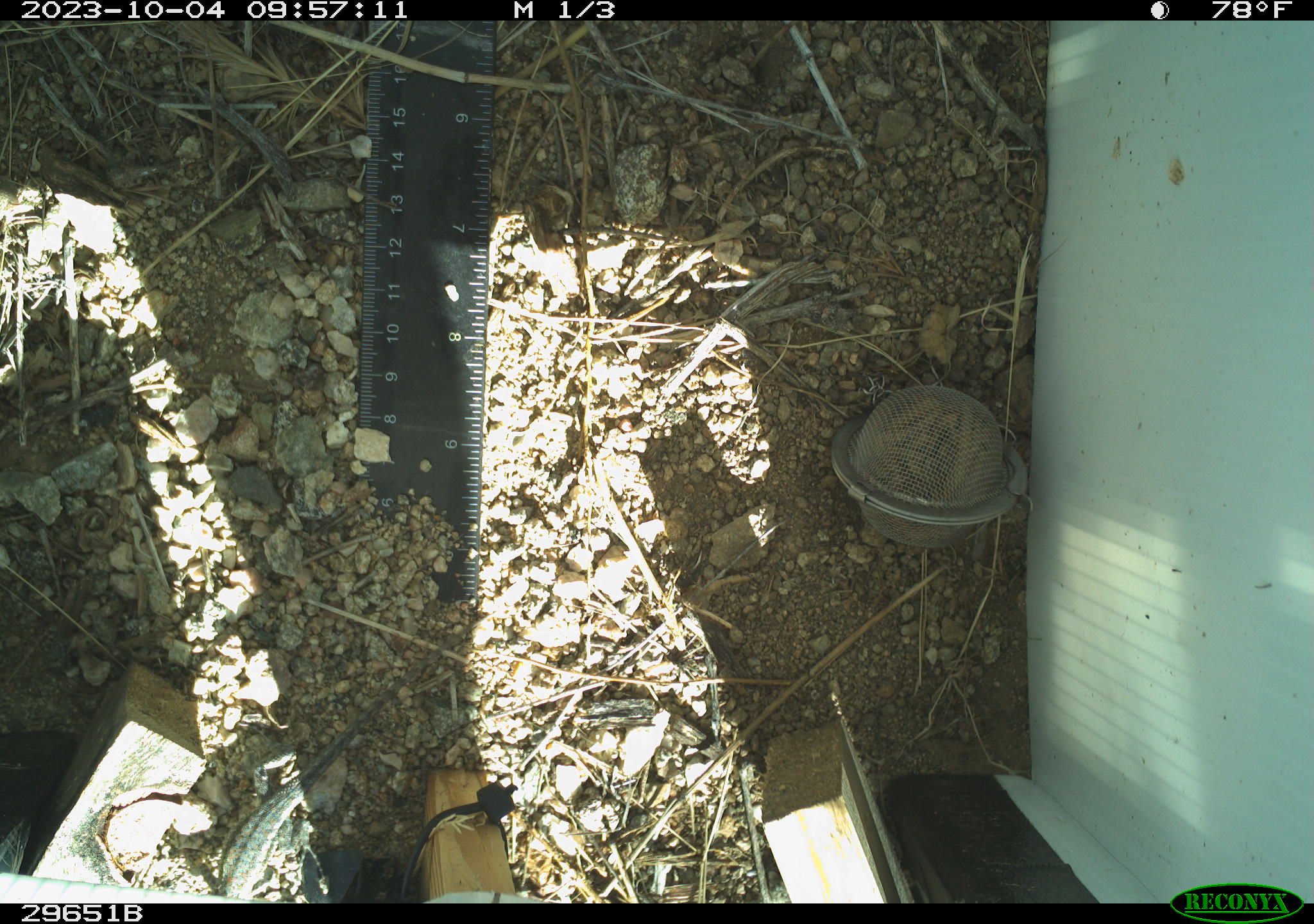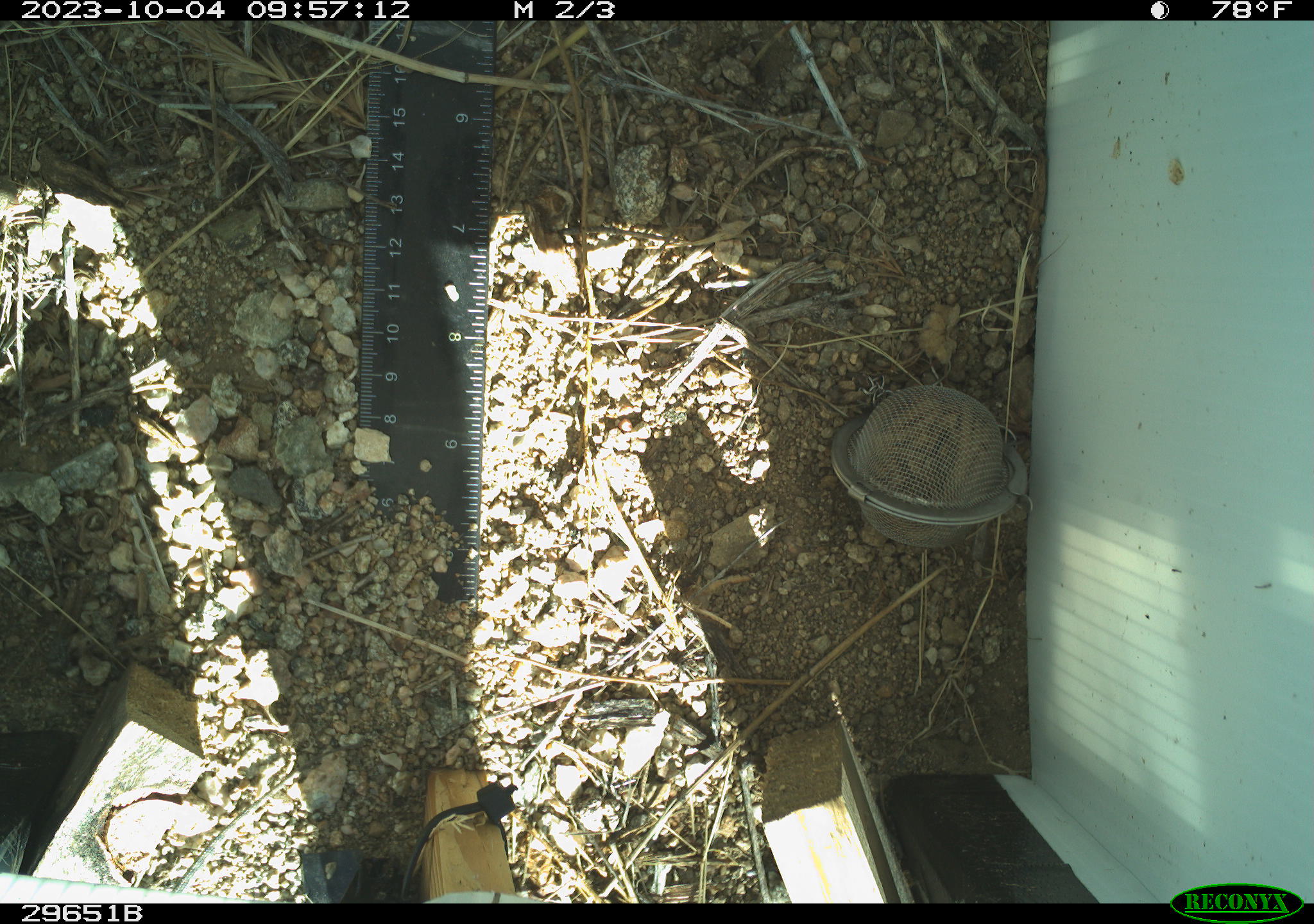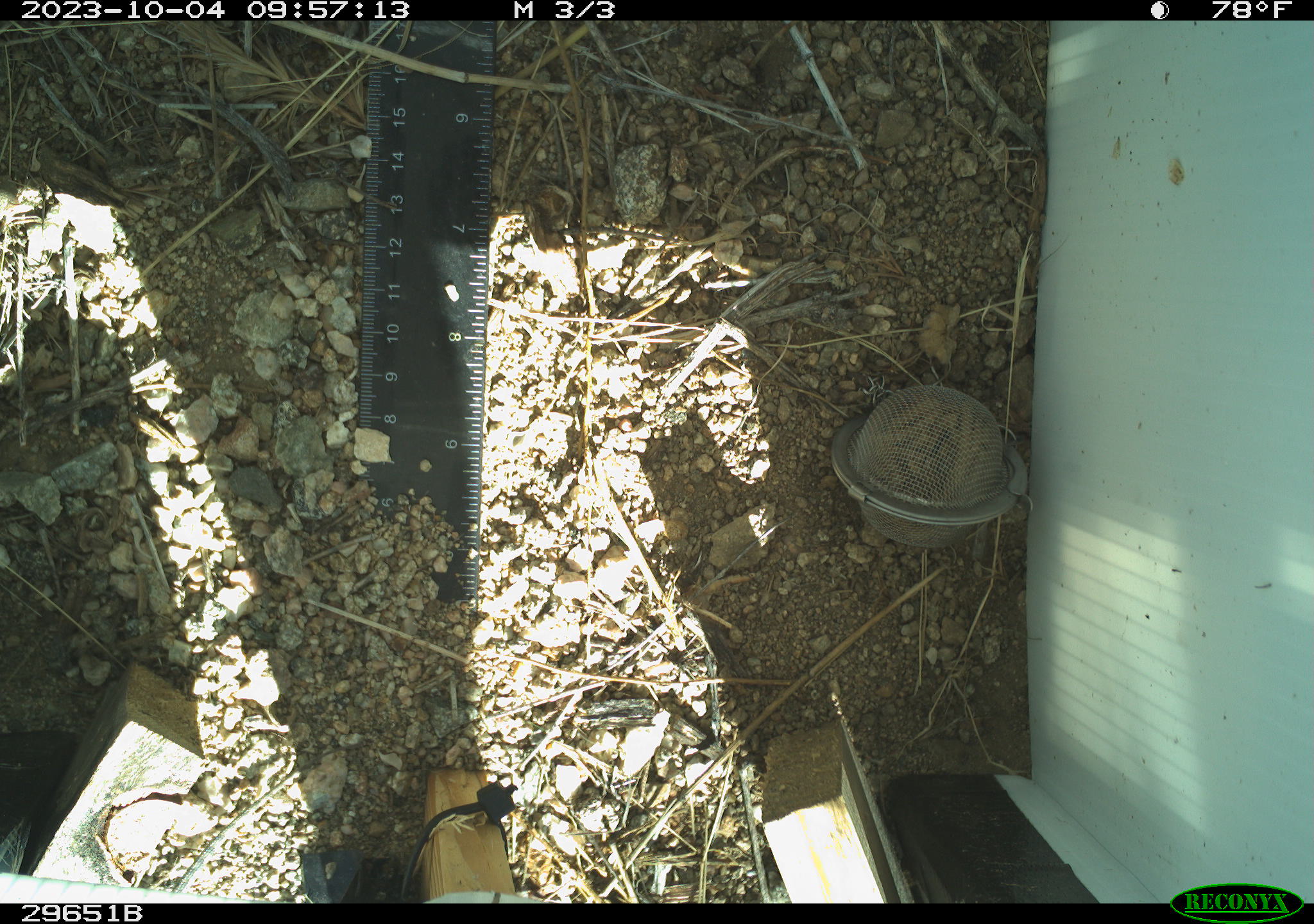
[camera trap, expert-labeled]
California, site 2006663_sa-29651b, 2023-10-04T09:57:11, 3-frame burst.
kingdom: Animalia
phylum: Chordata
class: Reptilia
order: Squamata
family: Phrynosomatidae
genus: Uta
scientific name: Uta stansburiana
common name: common side-blotched lizard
Common side-blotched lizard (Uta stansburiana).